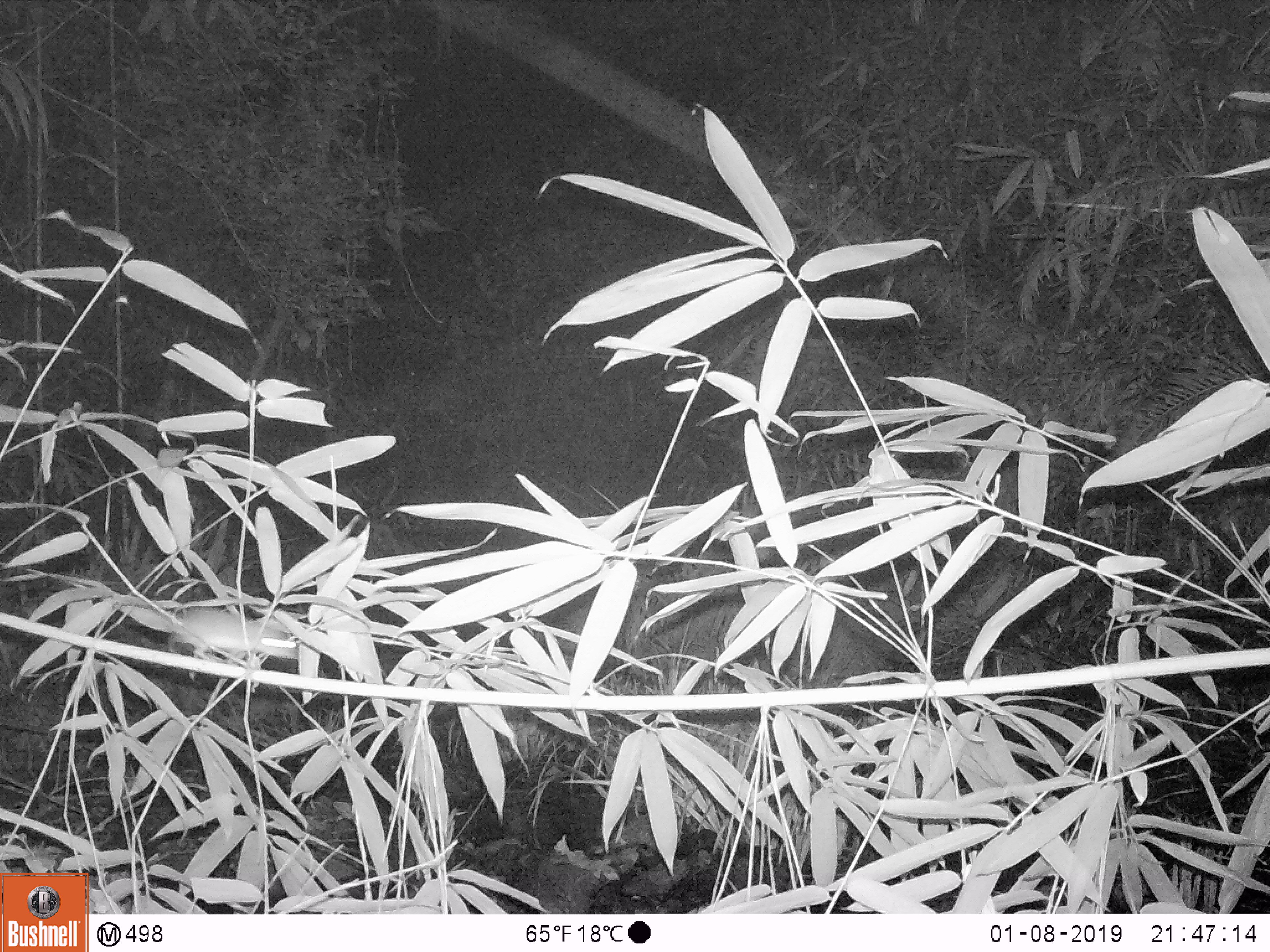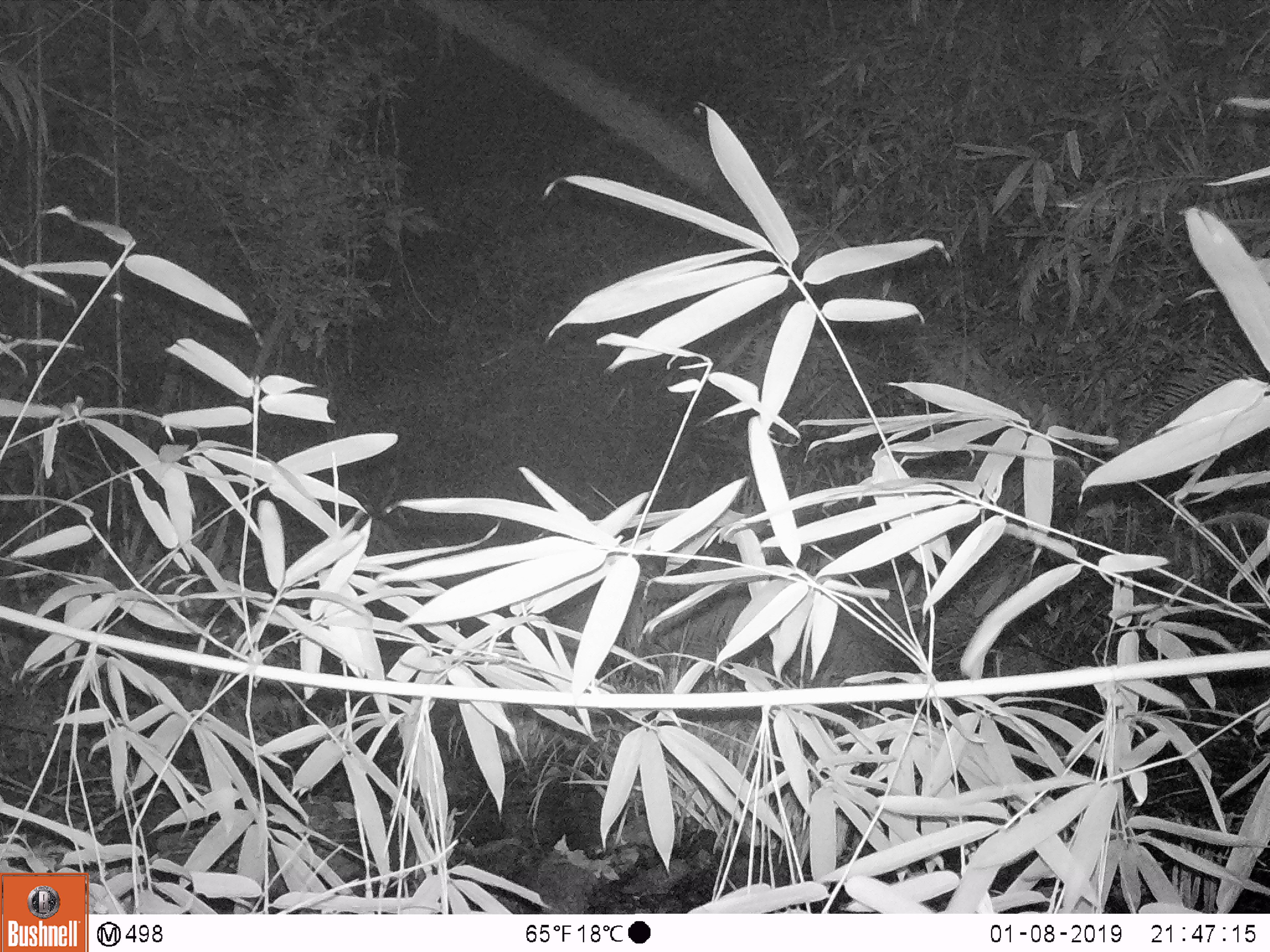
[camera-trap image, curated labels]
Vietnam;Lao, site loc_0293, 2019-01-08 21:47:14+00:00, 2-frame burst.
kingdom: Animalia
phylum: Chordata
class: Mammalia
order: Rodentia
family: Muridae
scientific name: Muridae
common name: old-world mice and rats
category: unidentified murid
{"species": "unidentified murid (old-world mice and rats) (Muridae)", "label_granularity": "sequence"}